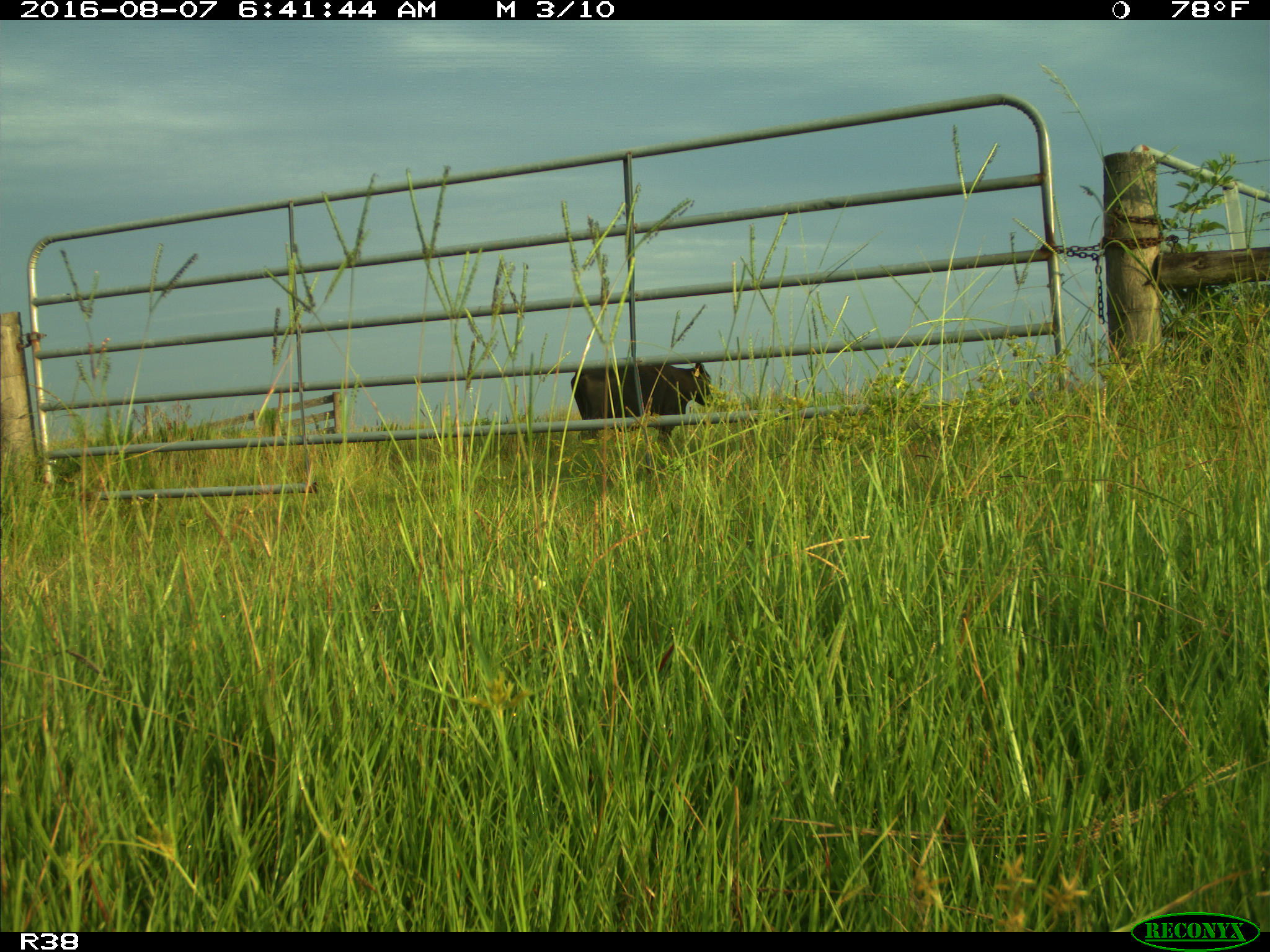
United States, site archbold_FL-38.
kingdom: Animalia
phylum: Chordata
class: Mammalia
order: Artiodactyla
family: Bovidae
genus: Bos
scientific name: Bos taurus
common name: domestic cow